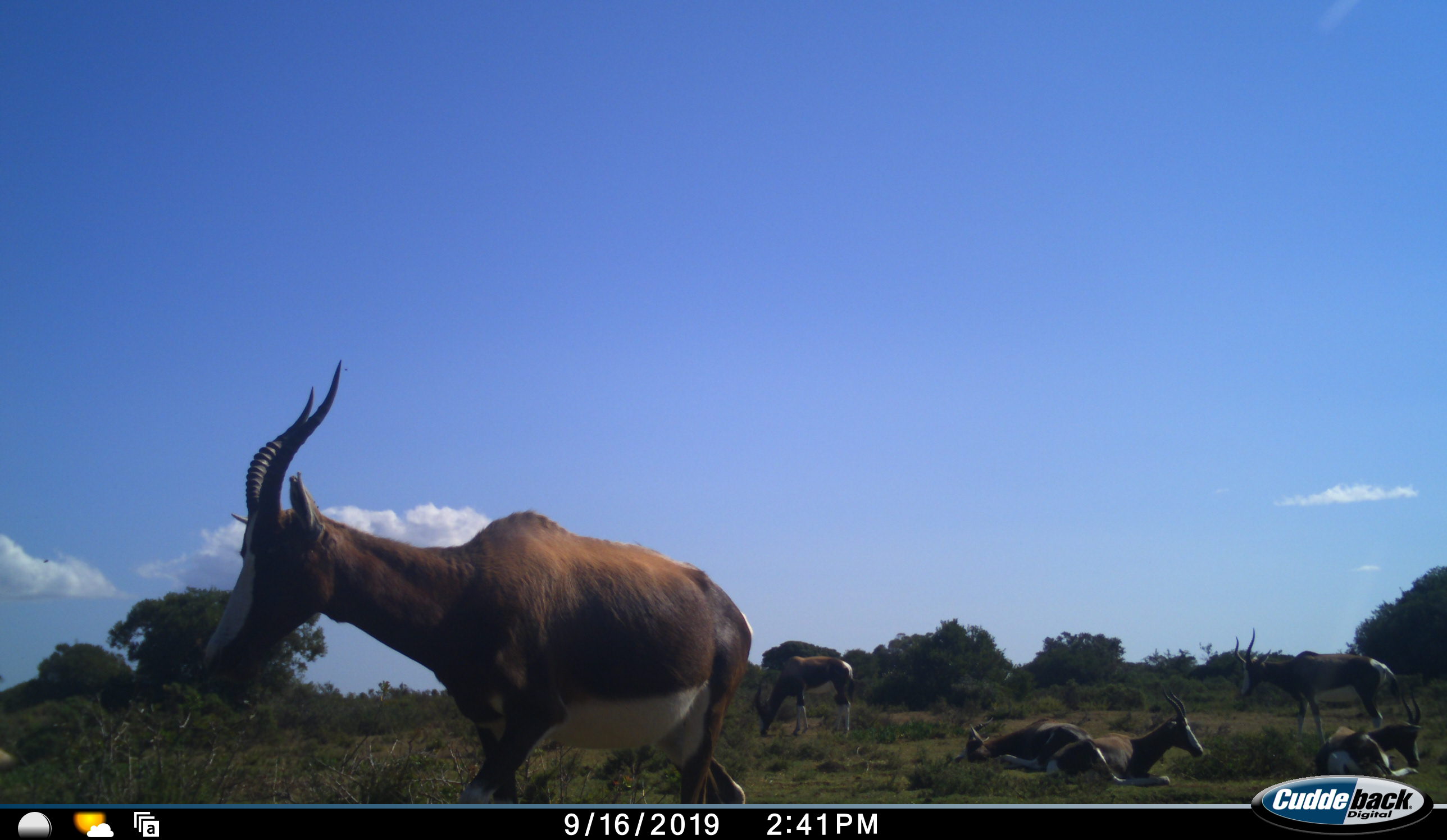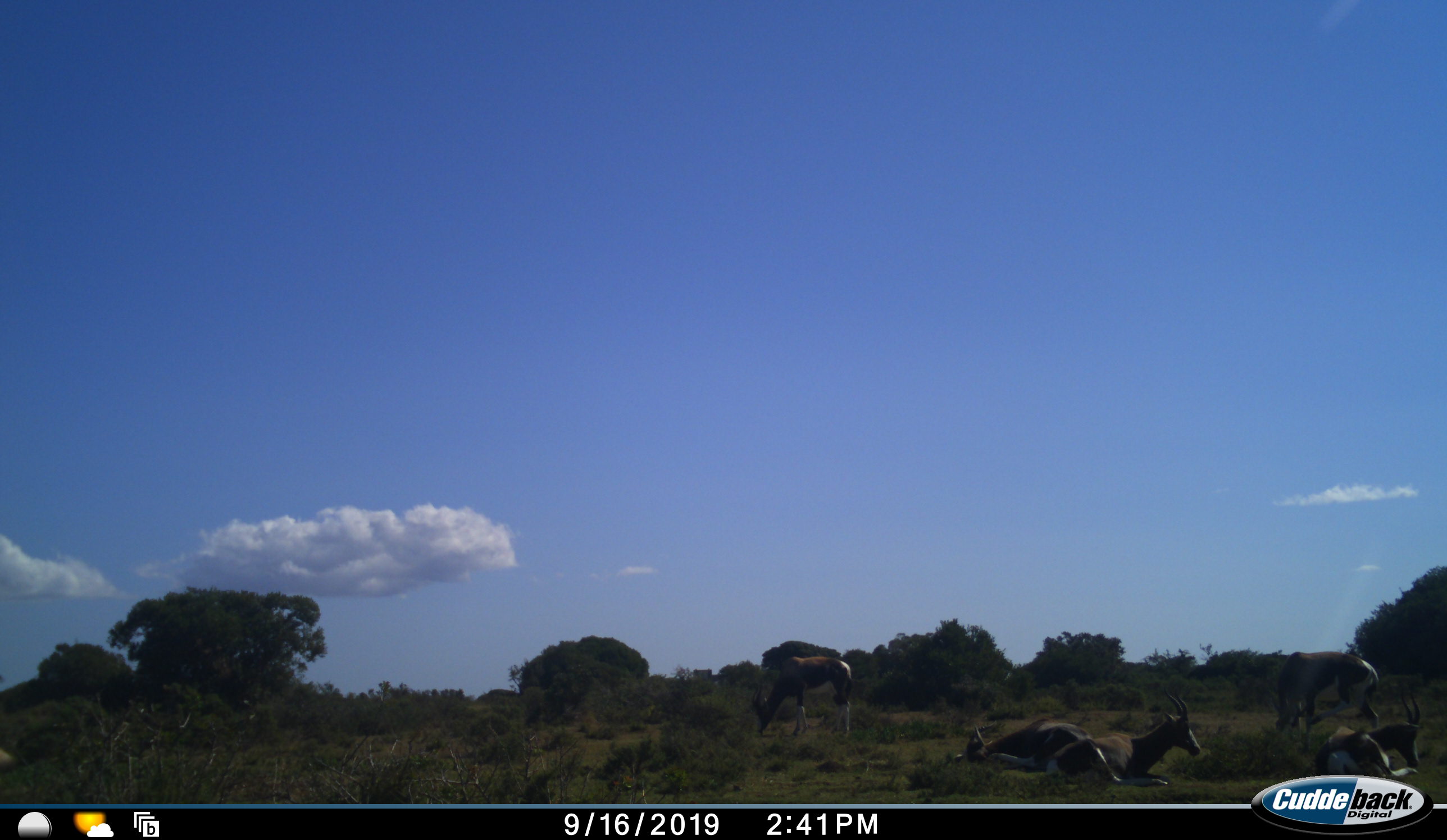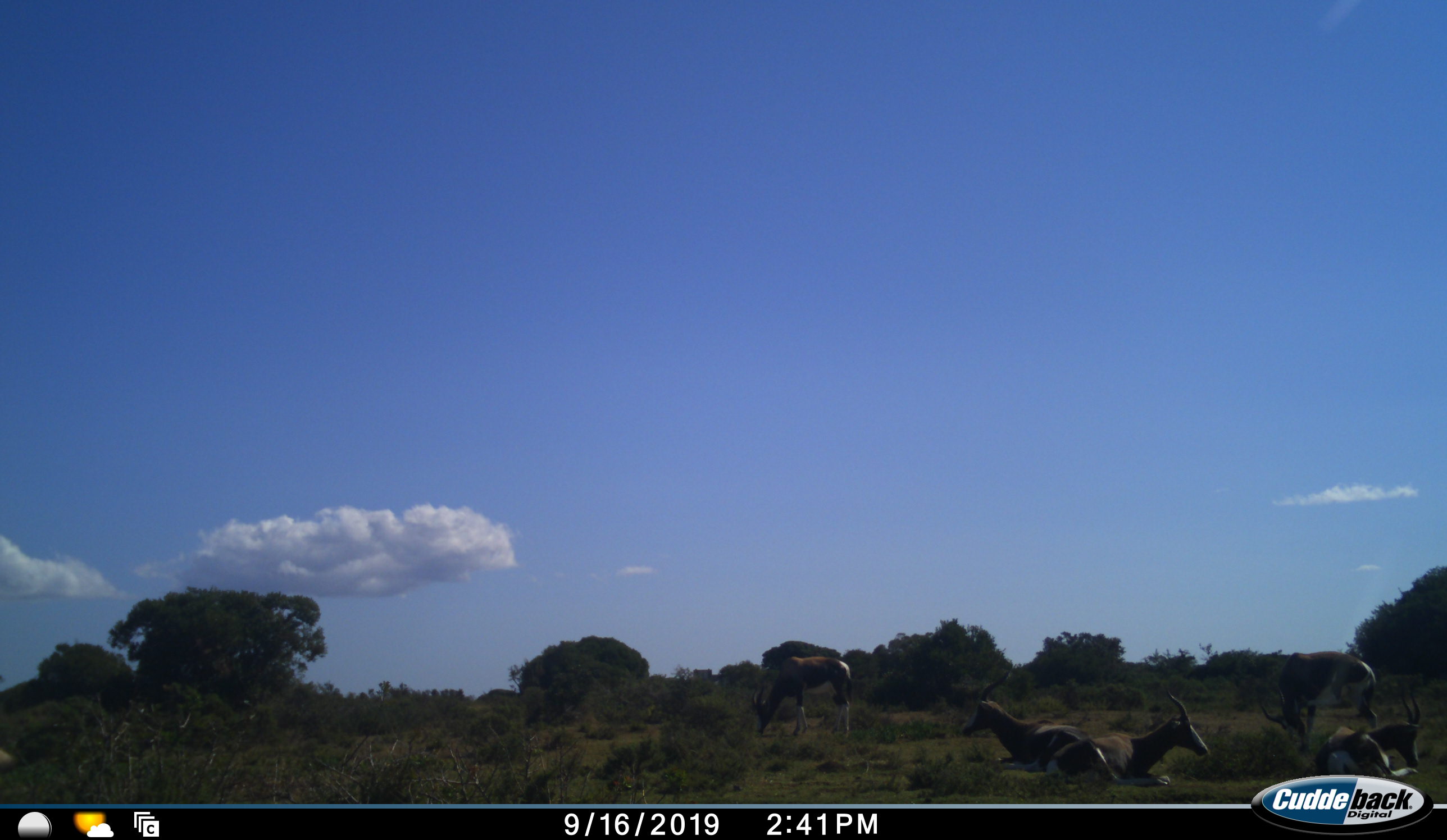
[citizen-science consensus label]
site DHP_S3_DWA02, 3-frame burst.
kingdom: Animalia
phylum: Chordata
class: Mammalia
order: Artiodactyla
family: Bovidae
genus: Damaliscus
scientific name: Damaliscus pygargus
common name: bontebok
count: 6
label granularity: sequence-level